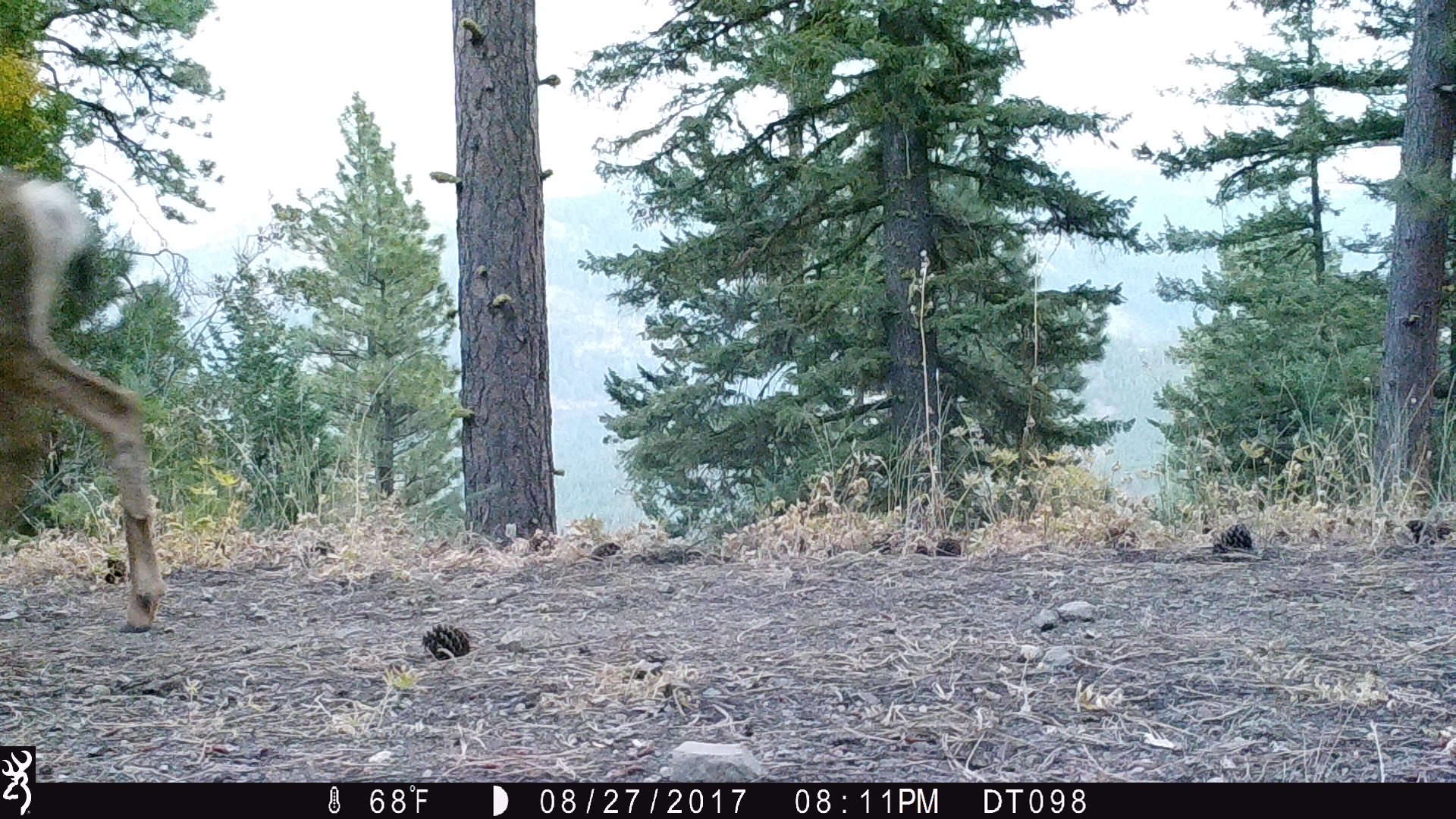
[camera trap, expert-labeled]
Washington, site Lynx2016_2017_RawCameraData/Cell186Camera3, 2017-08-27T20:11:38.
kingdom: Animalia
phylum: Chordata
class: Mammalia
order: Artiodactyla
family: Cervidae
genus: Odocoileus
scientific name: Odocoileus hemionus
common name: mule deer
Odocoileus hemionus (mule deer). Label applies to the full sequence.